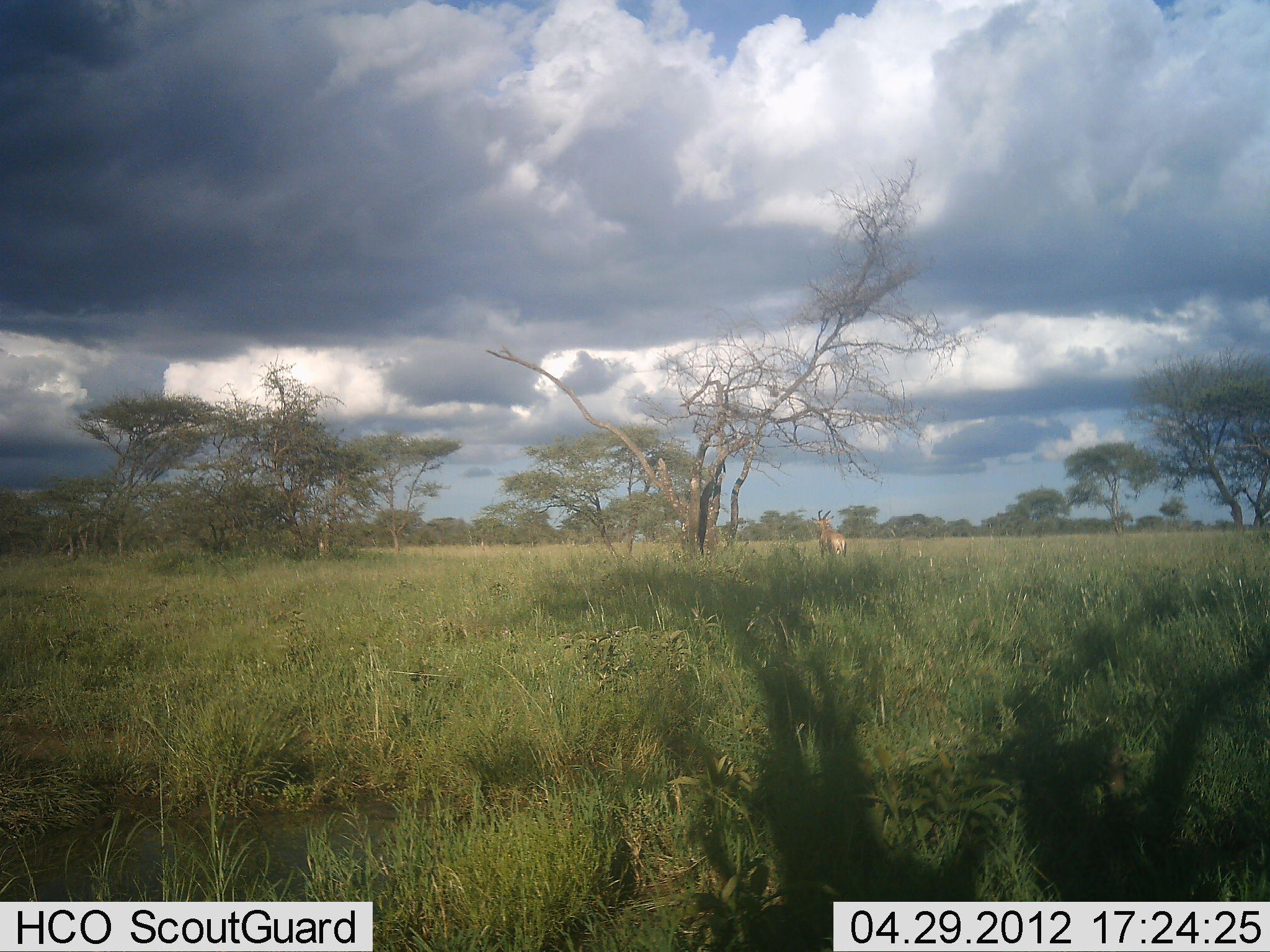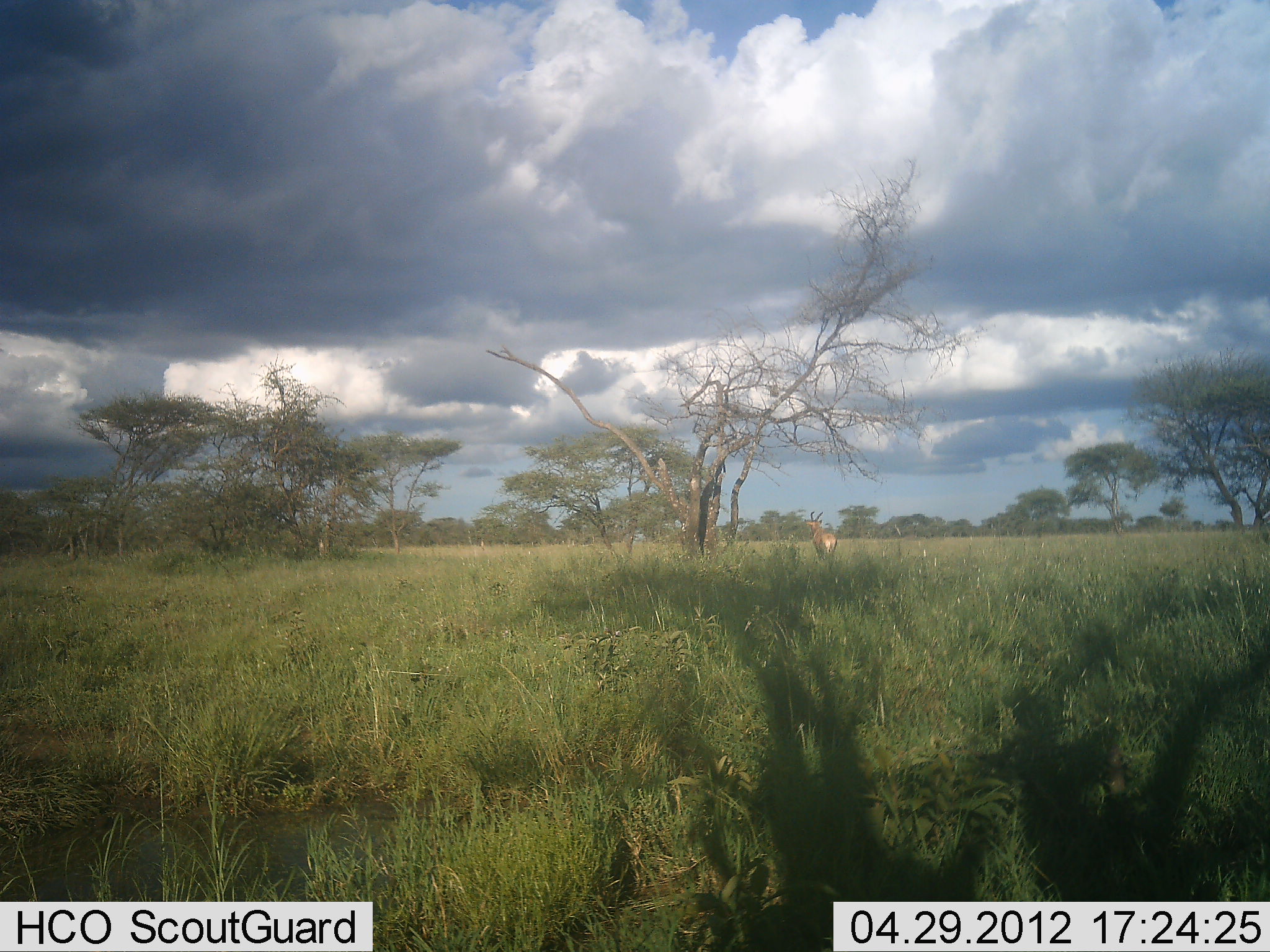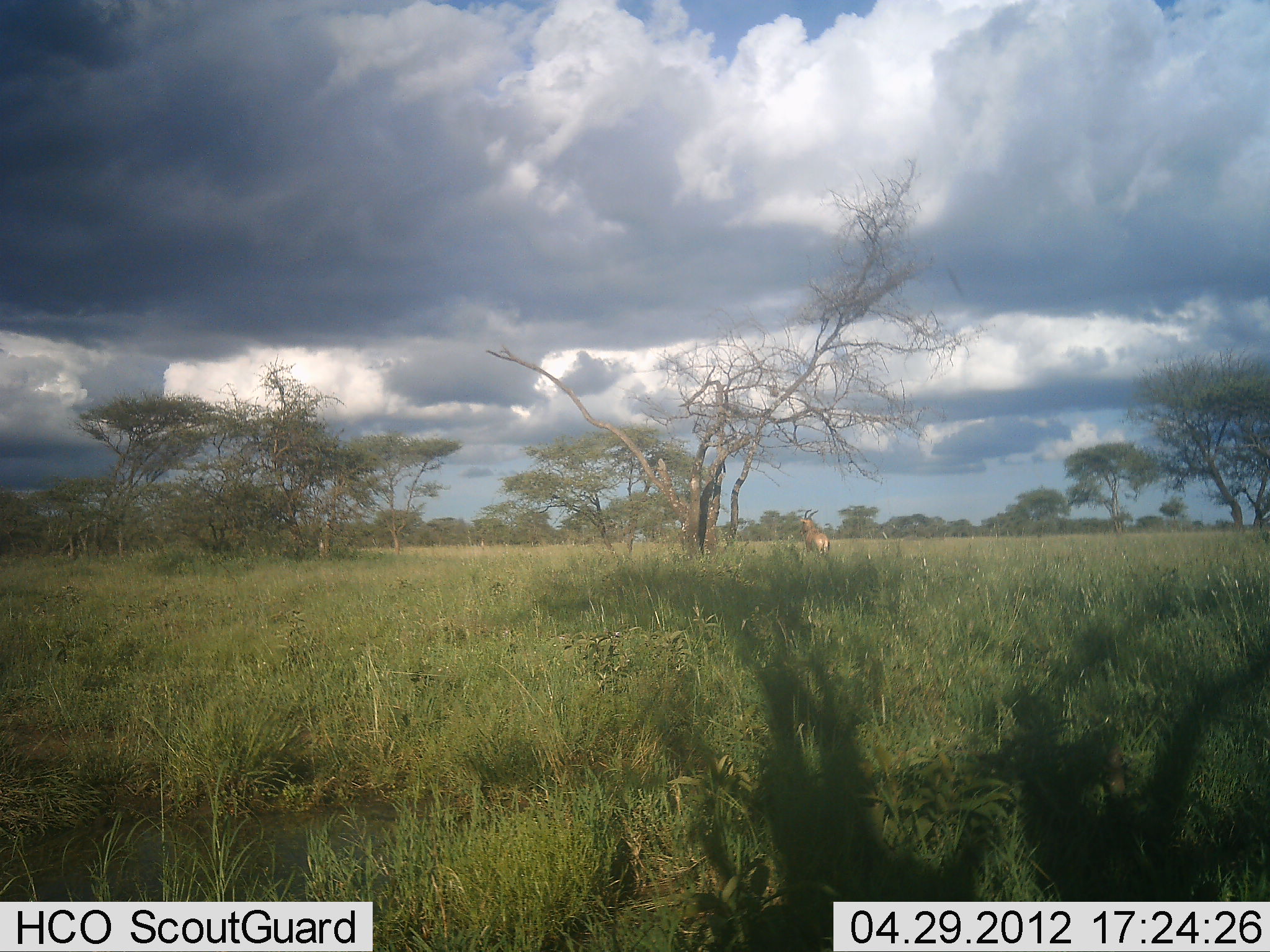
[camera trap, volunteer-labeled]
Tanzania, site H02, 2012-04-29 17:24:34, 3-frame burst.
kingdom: Animalia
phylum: Chordata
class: Mammalia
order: Artiodactyla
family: Bovidae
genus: Alcelaphus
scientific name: Alcelaphus buselaphus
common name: hartebeest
Hartebeest (Alcelaphus buselaphus), count 1. Behavior (volunteer vote fractions): standing 6%, resting 0%, moving 94%, interacting 0%. Young present (vote fraction): 0%. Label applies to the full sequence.